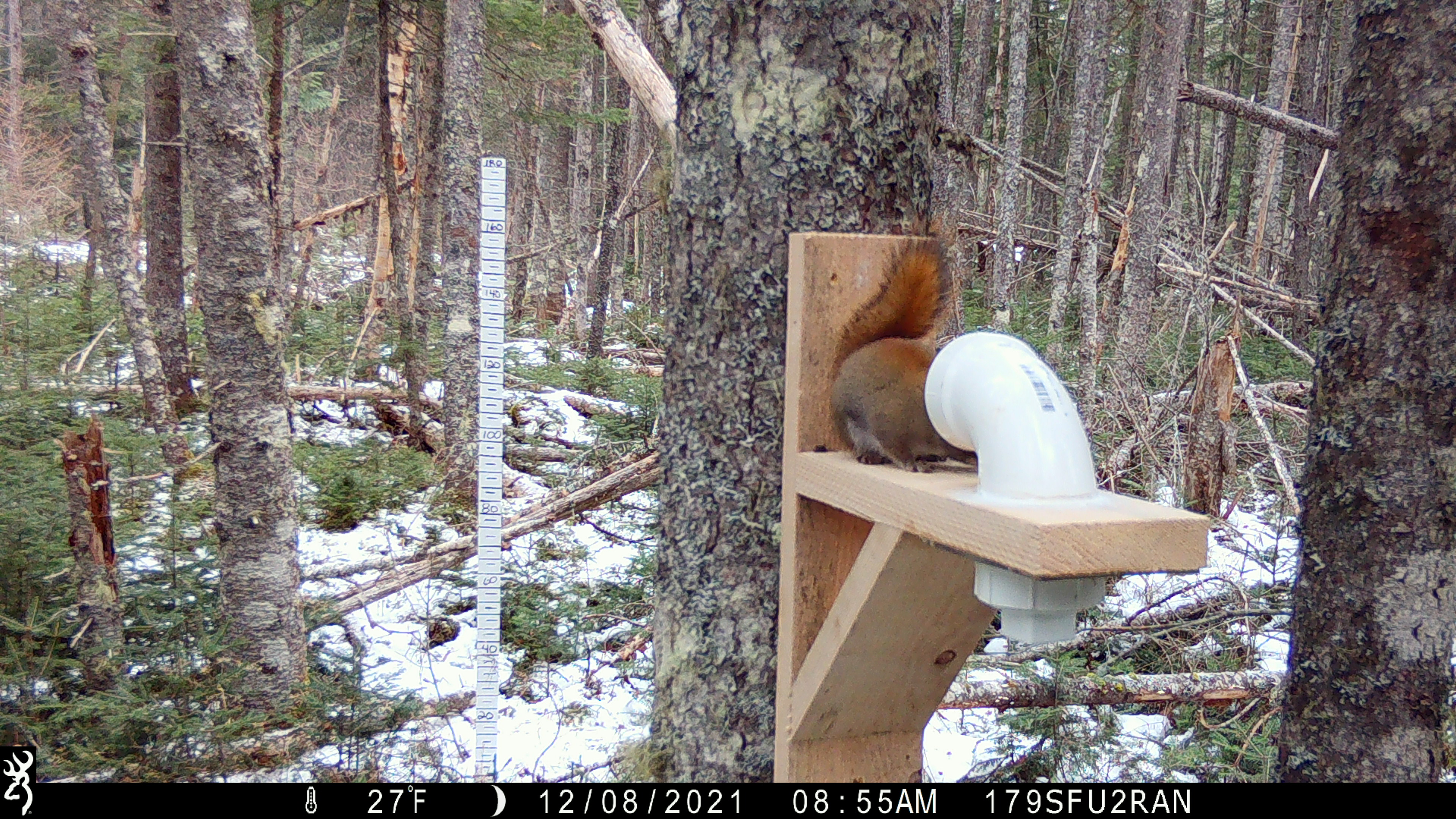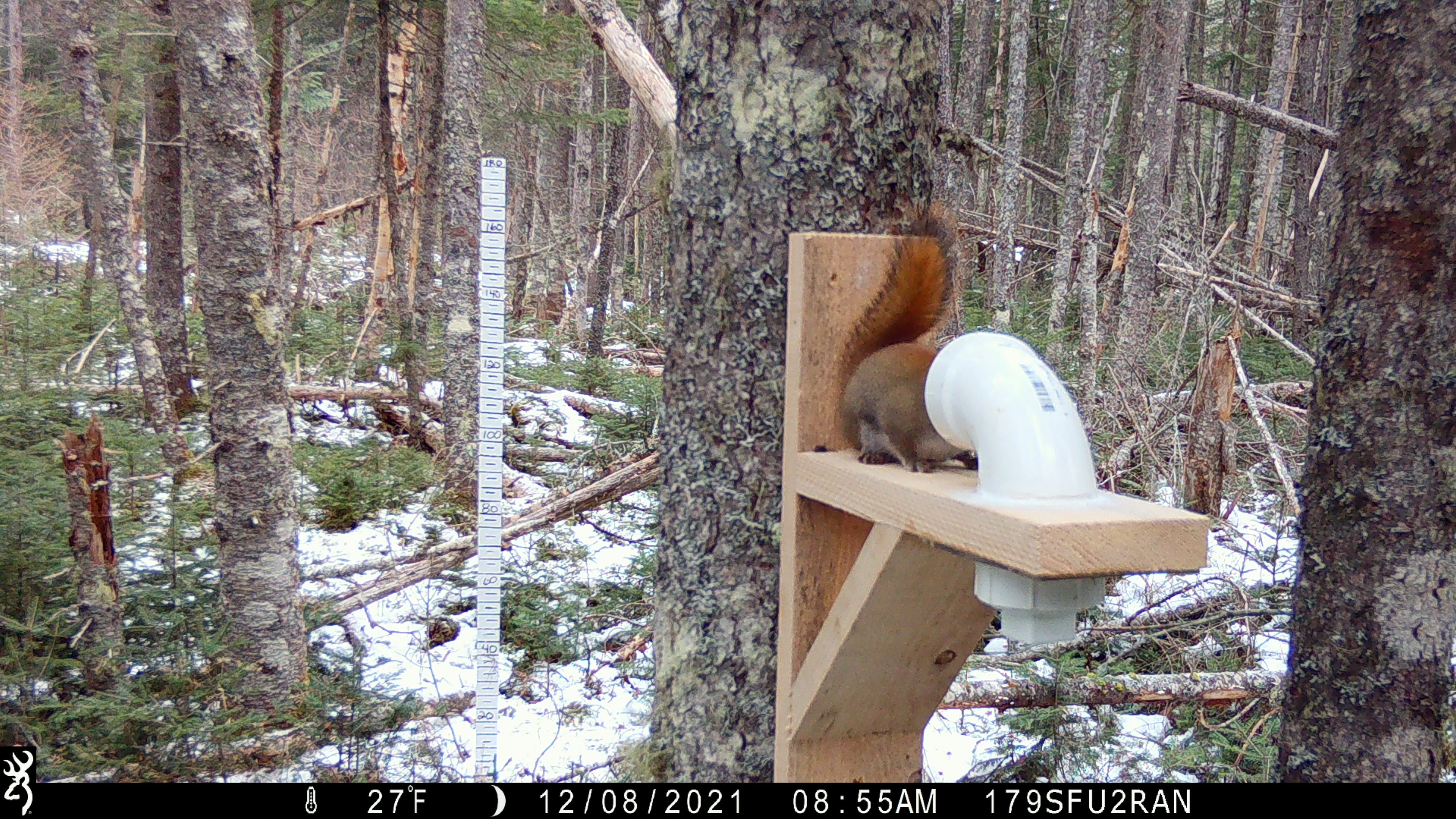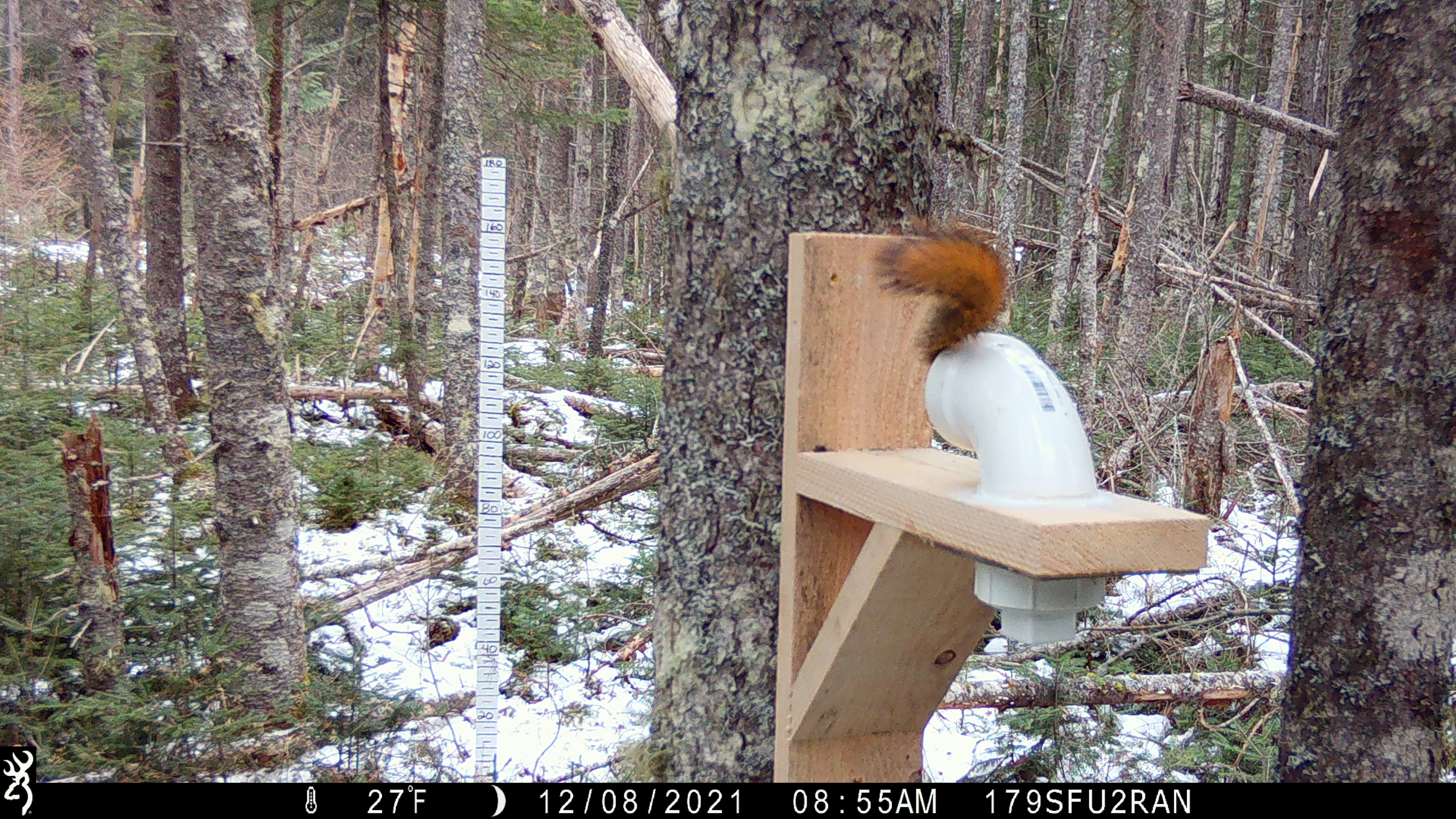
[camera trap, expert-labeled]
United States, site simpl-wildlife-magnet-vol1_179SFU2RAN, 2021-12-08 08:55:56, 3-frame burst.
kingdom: Animalia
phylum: Chordata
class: Mammalia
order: Rodentia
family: Sciuridae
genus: Tamiasciurus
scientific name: Tamiasciurus hudsonicus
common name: red squirrel